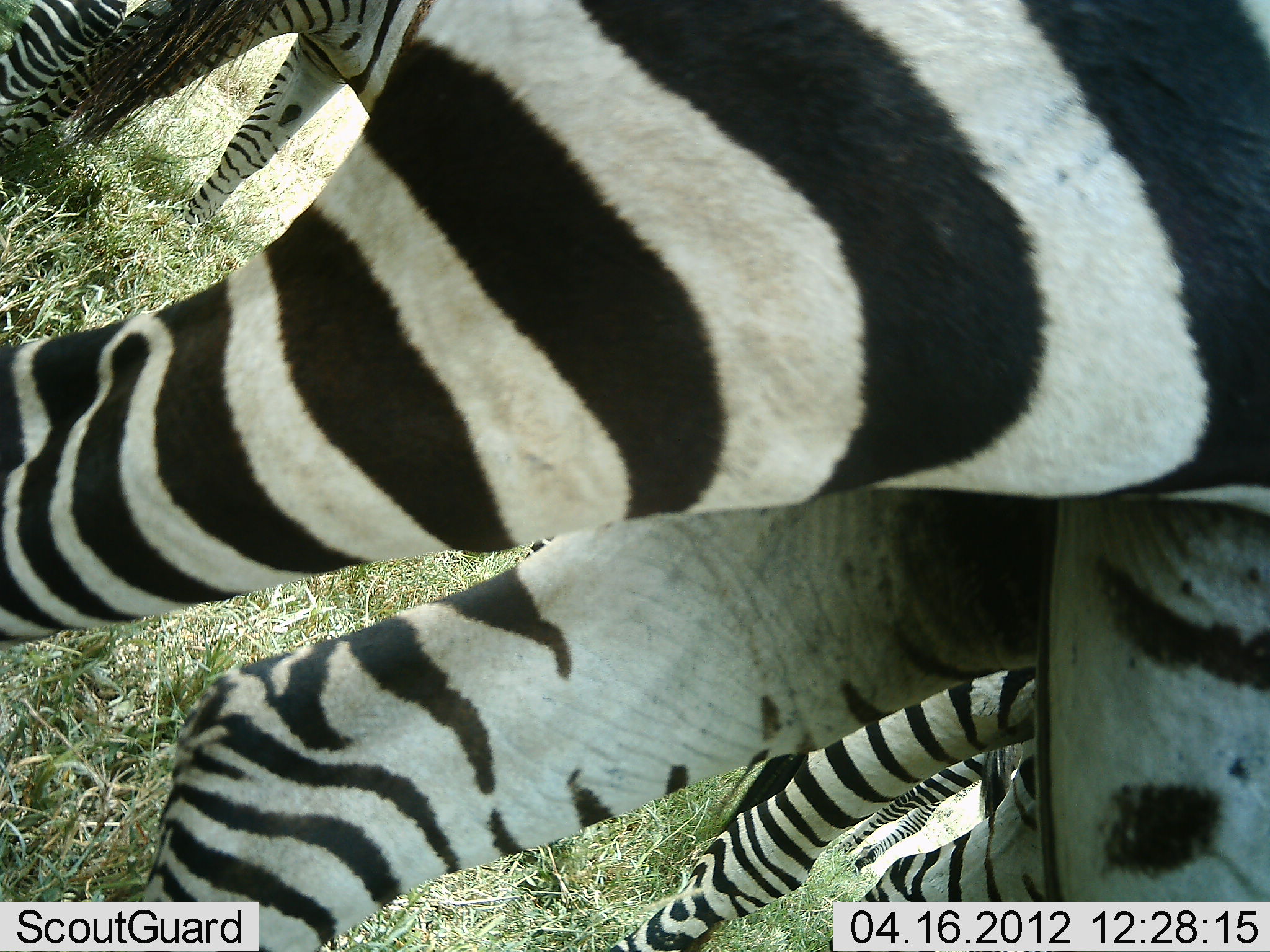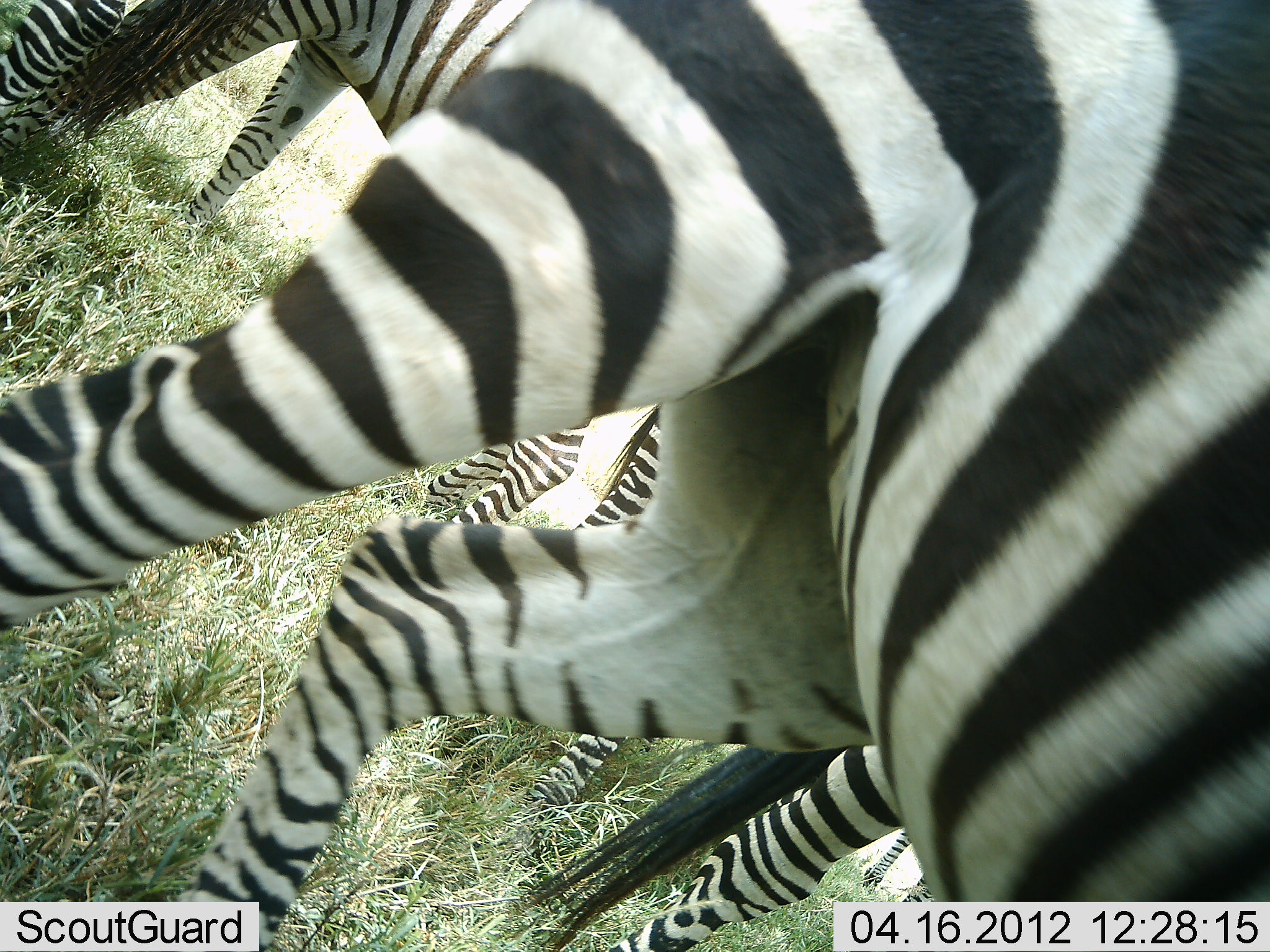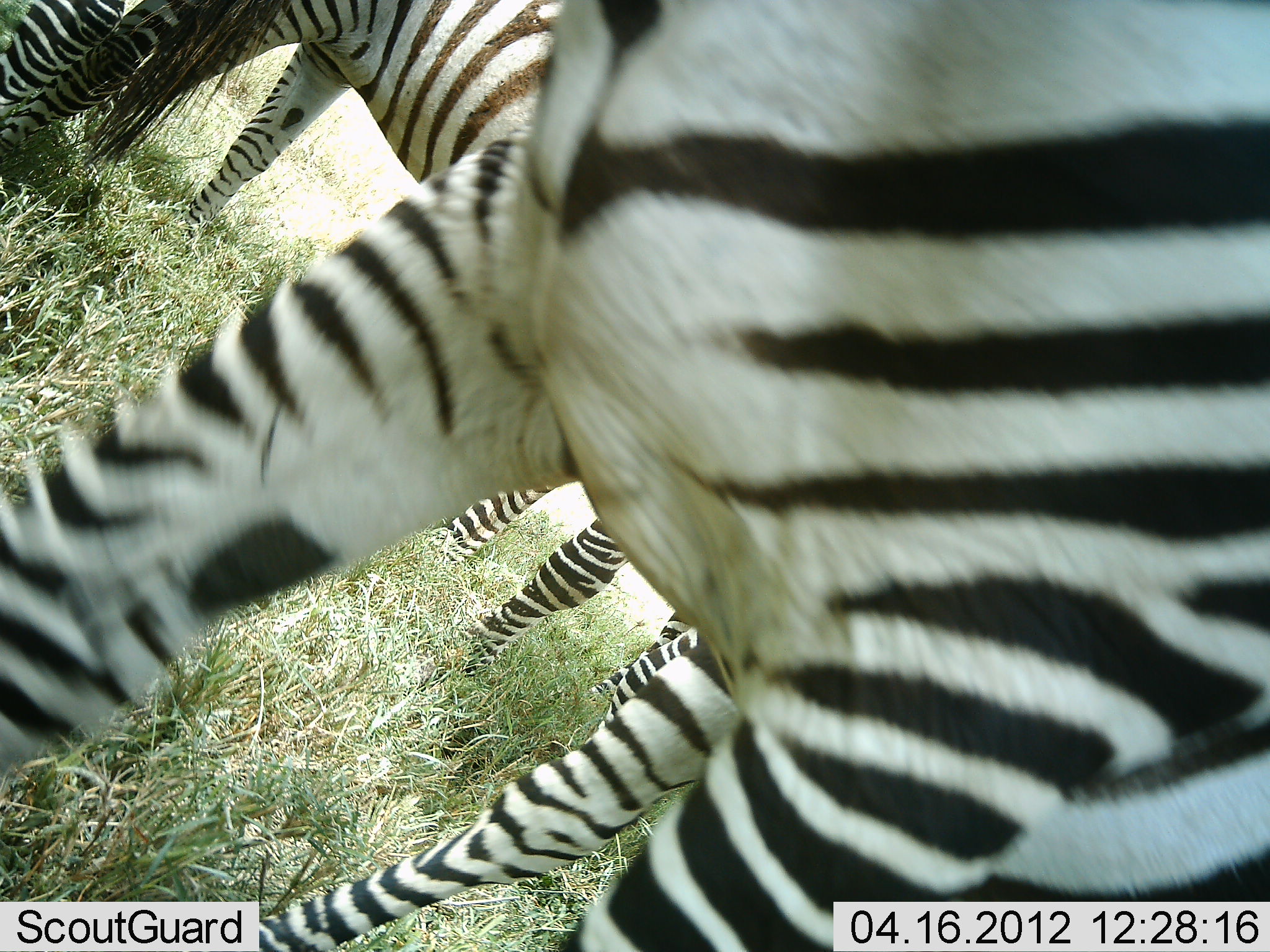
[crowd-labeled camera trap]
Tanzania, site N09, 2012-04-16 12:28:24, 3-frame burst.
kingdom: Animalia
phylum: Chordata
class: Mammalia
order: Perissodactyla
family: Equidae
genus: Equus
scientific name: Equus quagga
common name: plains zebra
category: zebra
Zebra (plains zebra) (Equus quagga), count 4. Behavior (volunteer vote fractions): standing 87%, resting 3%, moving 58%, interacting 3%. Young present (vote fraction): 3%. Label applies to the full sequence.